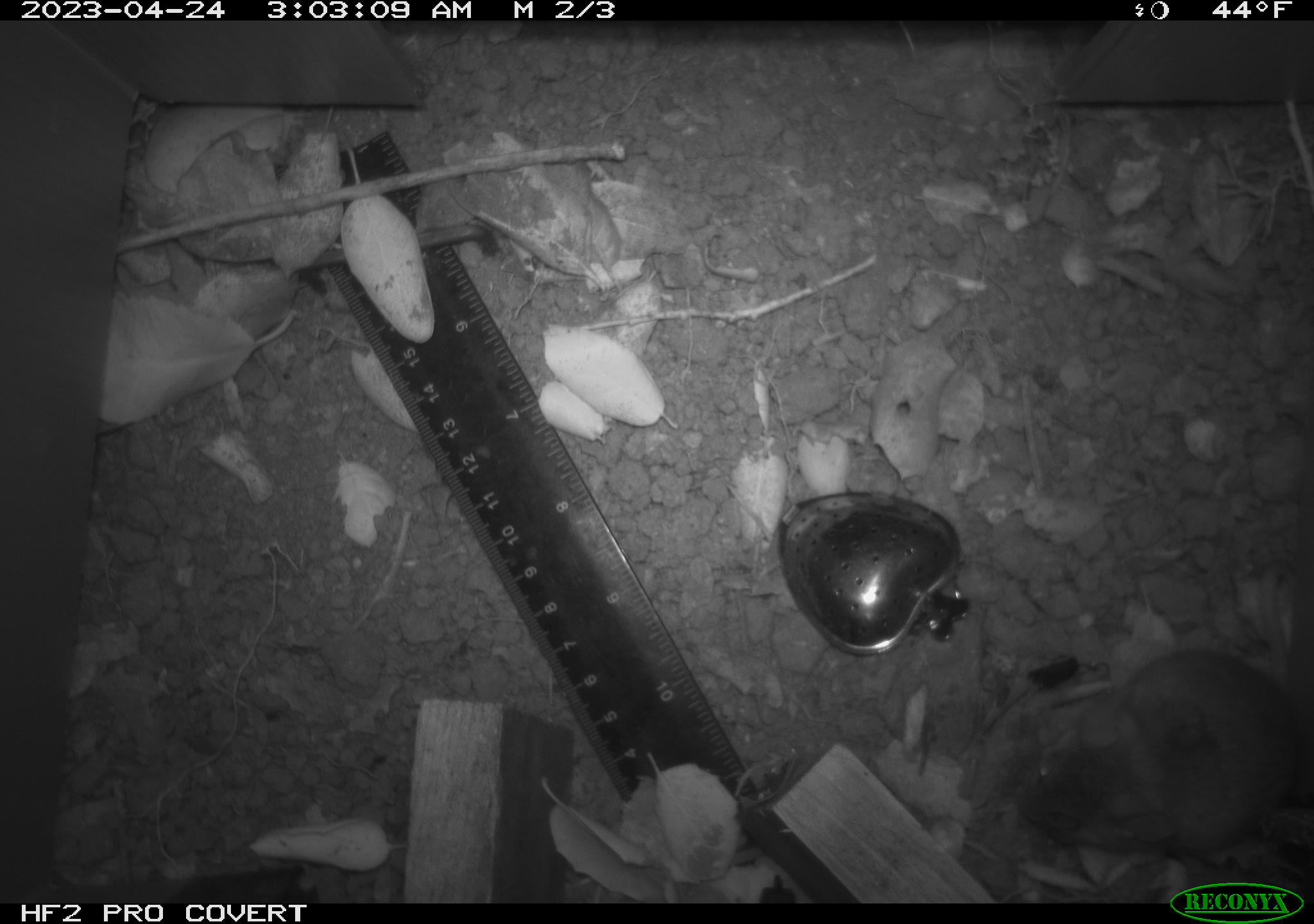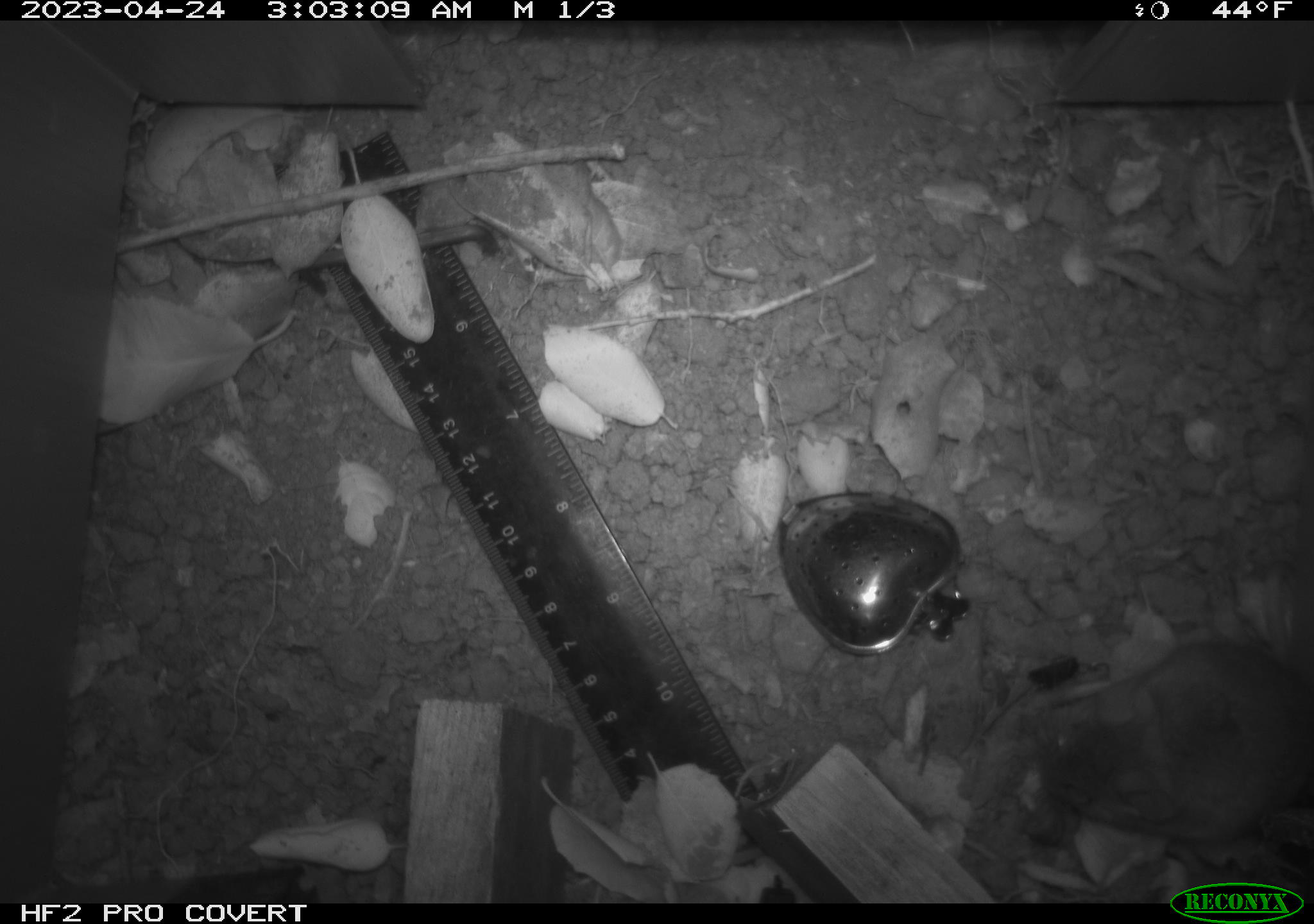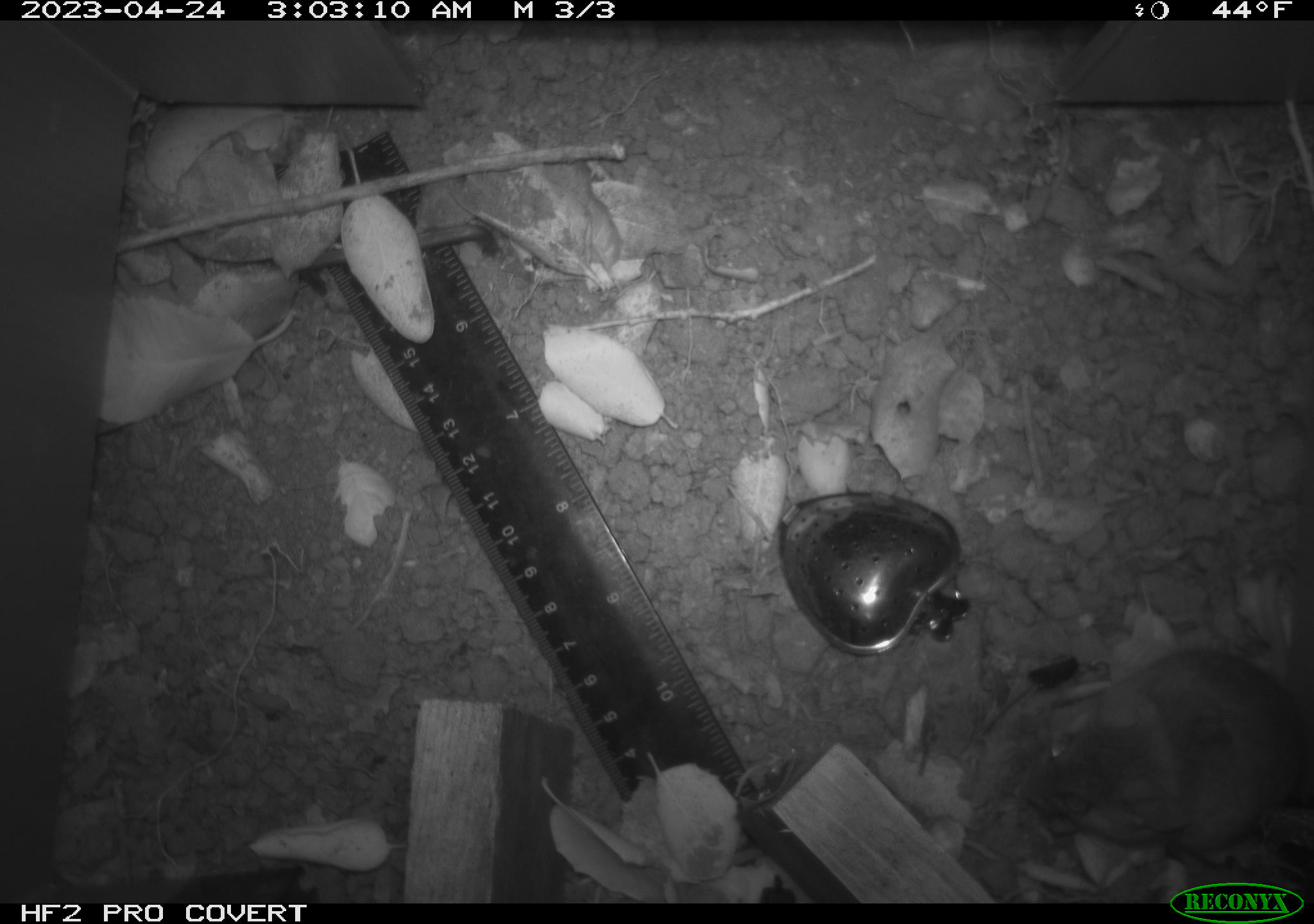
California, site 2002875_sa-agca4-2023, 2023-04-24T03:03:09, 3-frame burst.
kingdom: Animalia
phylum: Chordata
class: Mammalia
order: Rodentia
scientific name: Rodentia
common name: mouse species